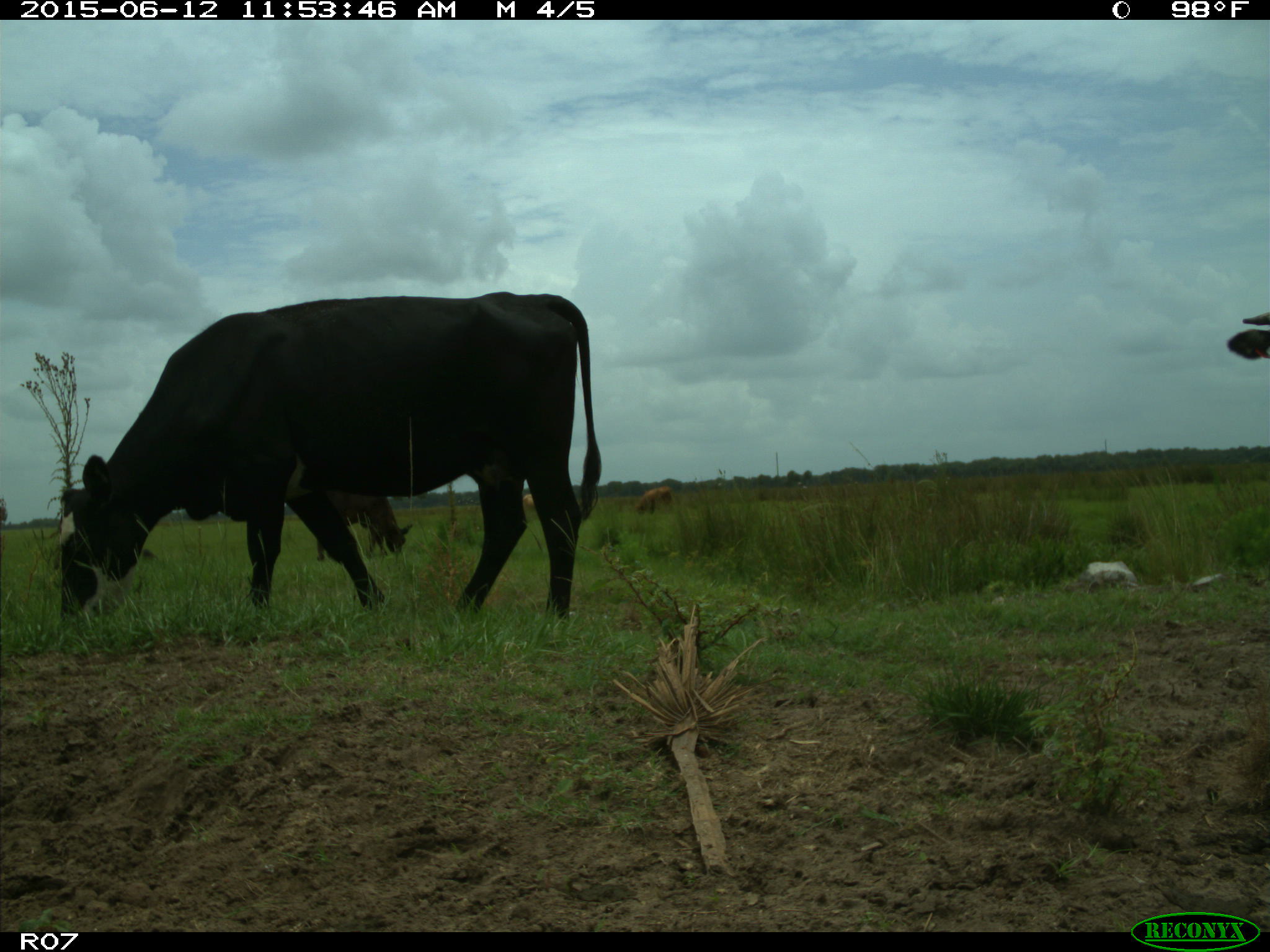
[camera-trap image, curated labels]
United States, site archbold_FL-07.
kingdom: Animalia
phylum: Chordata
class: Mammalia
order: Artiodactyla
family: Bovidae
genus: Bos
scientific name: Bos taurus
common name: domestic cow